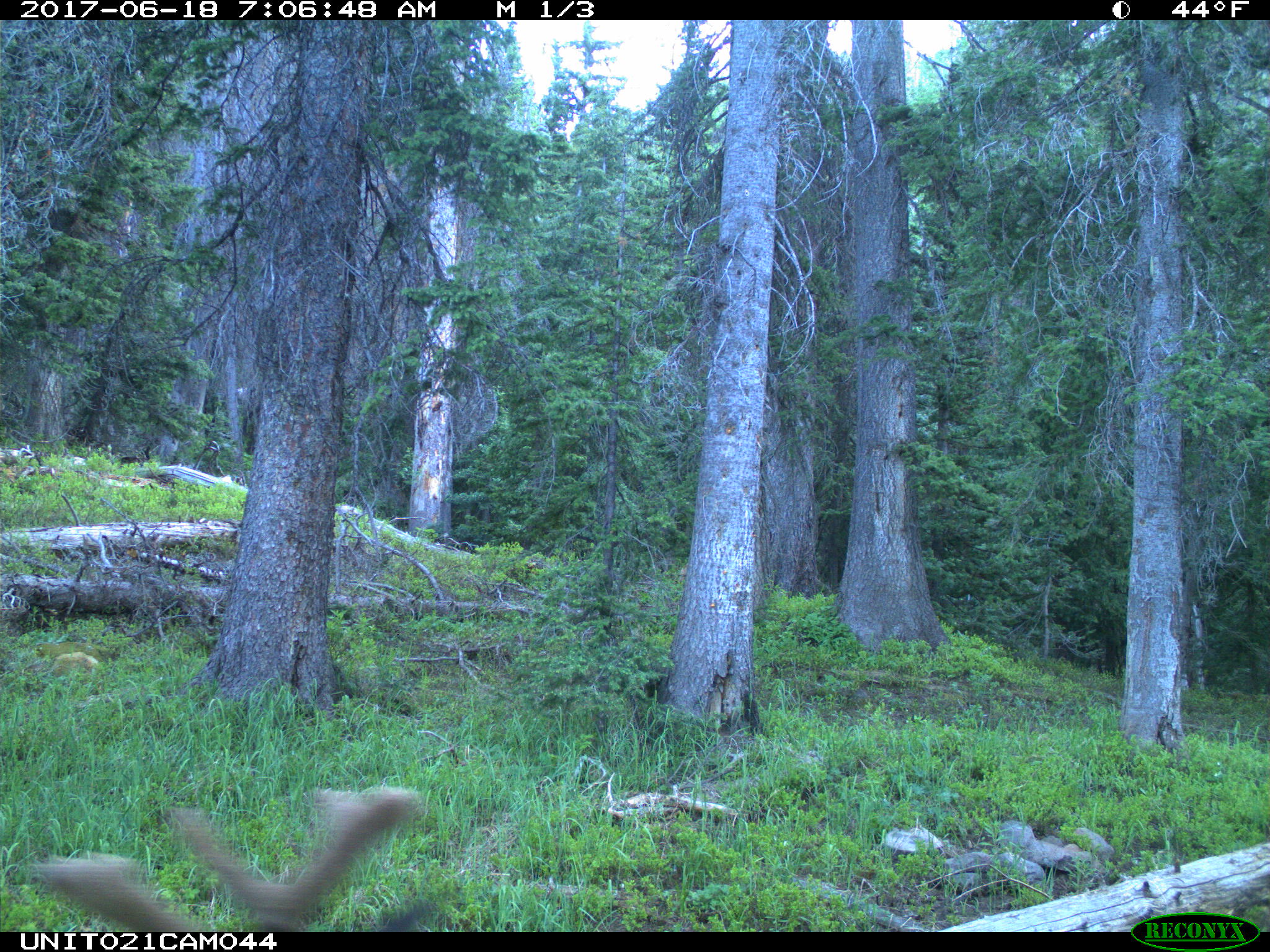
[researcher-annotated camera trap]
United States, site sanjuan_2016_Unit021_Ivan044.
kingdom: Animalia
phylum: Chordata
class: Mammalia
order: Artiodactyla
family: Cervidae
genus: Cervus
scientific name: Cervus elaphus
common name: red deer